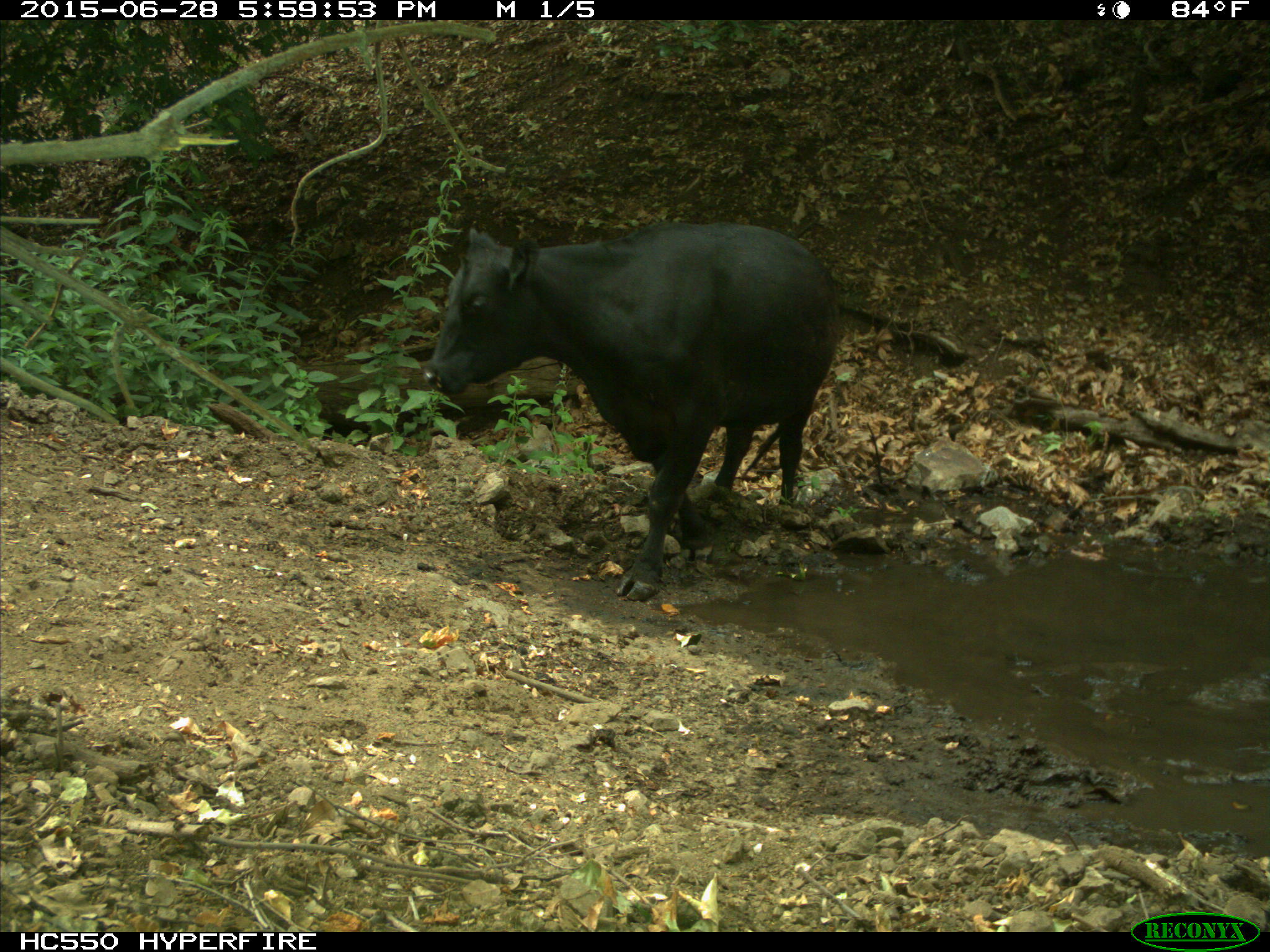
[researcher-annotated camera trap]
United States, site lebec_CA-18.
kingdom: Animalia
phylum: Chordata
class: Mammalia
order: Artiodactyla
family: Bovidae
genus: Bos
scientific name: Bos taurus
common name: domestic cow